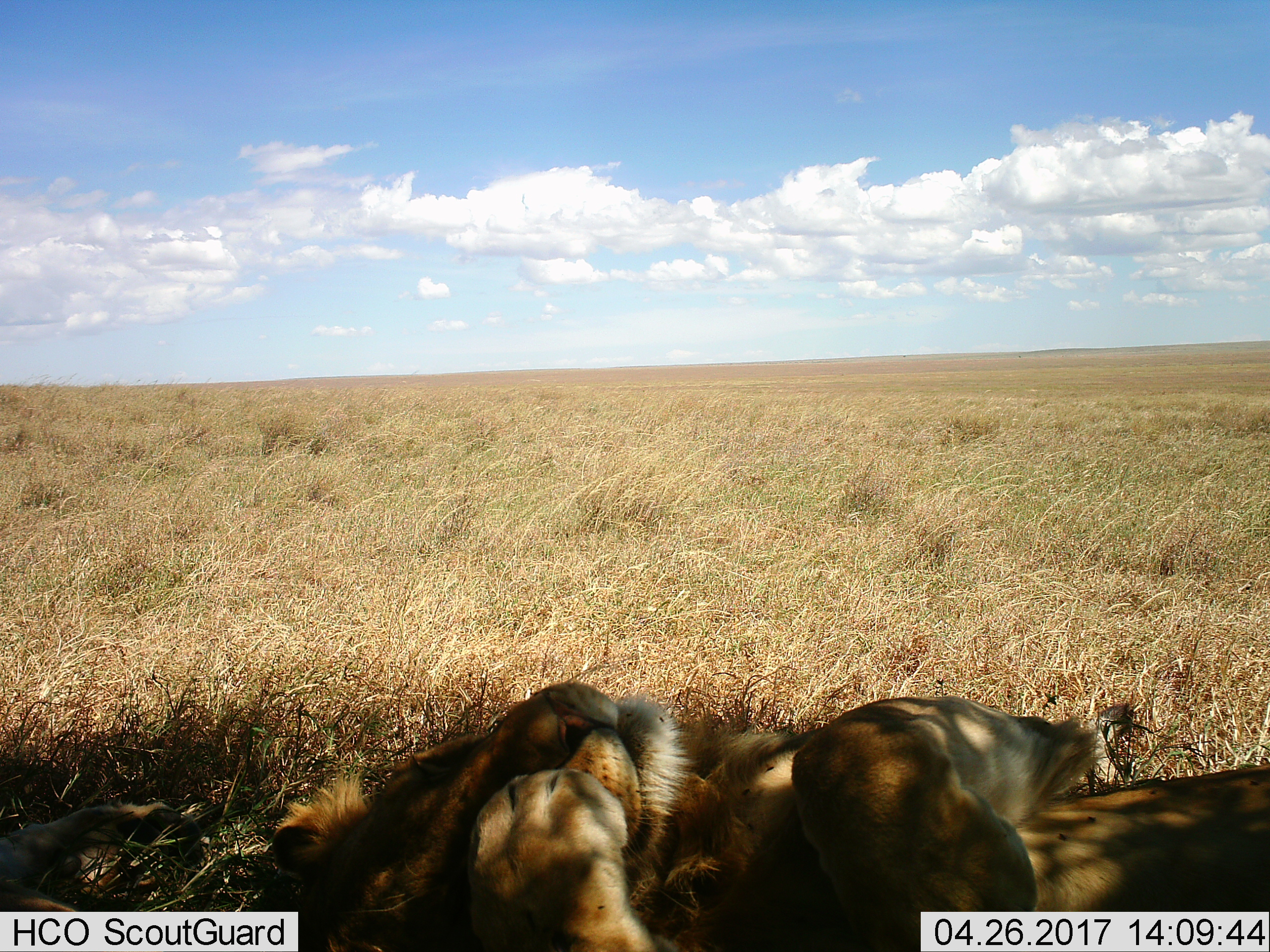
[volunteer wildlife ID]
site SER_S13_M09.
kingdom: Animalia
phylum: Chordata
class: Mammalia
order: Carnivora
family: Felidae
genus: Panthera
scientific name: Panthera leo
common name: lion male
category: lionmale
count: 1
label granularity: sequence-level